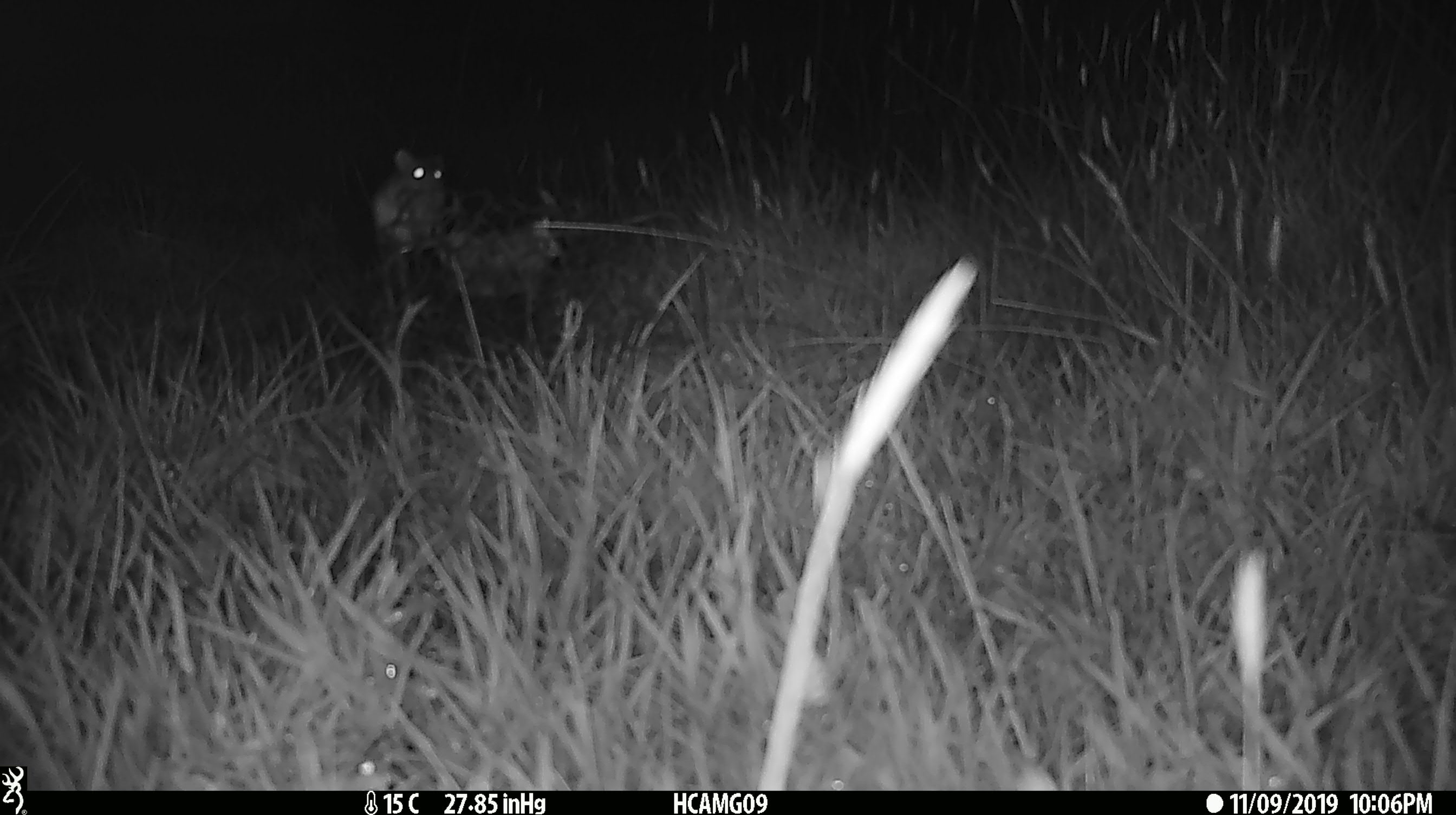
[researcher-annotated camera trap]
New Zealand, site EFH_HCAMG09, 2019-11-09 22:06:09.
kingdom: Animalia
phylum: Chordata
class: Mammalia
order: Rodentia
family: Muridae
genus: Mus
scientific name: Mus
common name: mouse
Mouse (Mus).